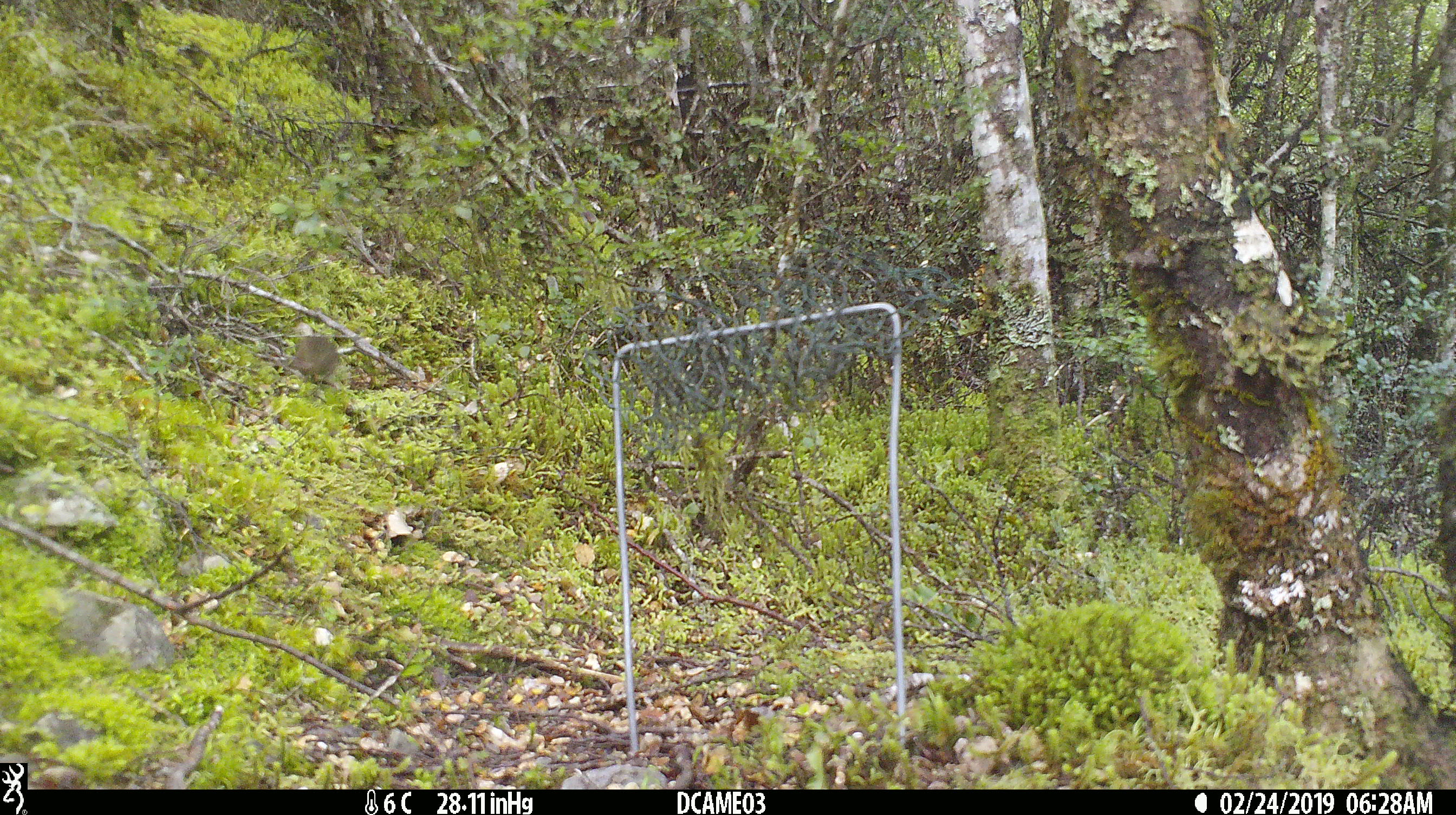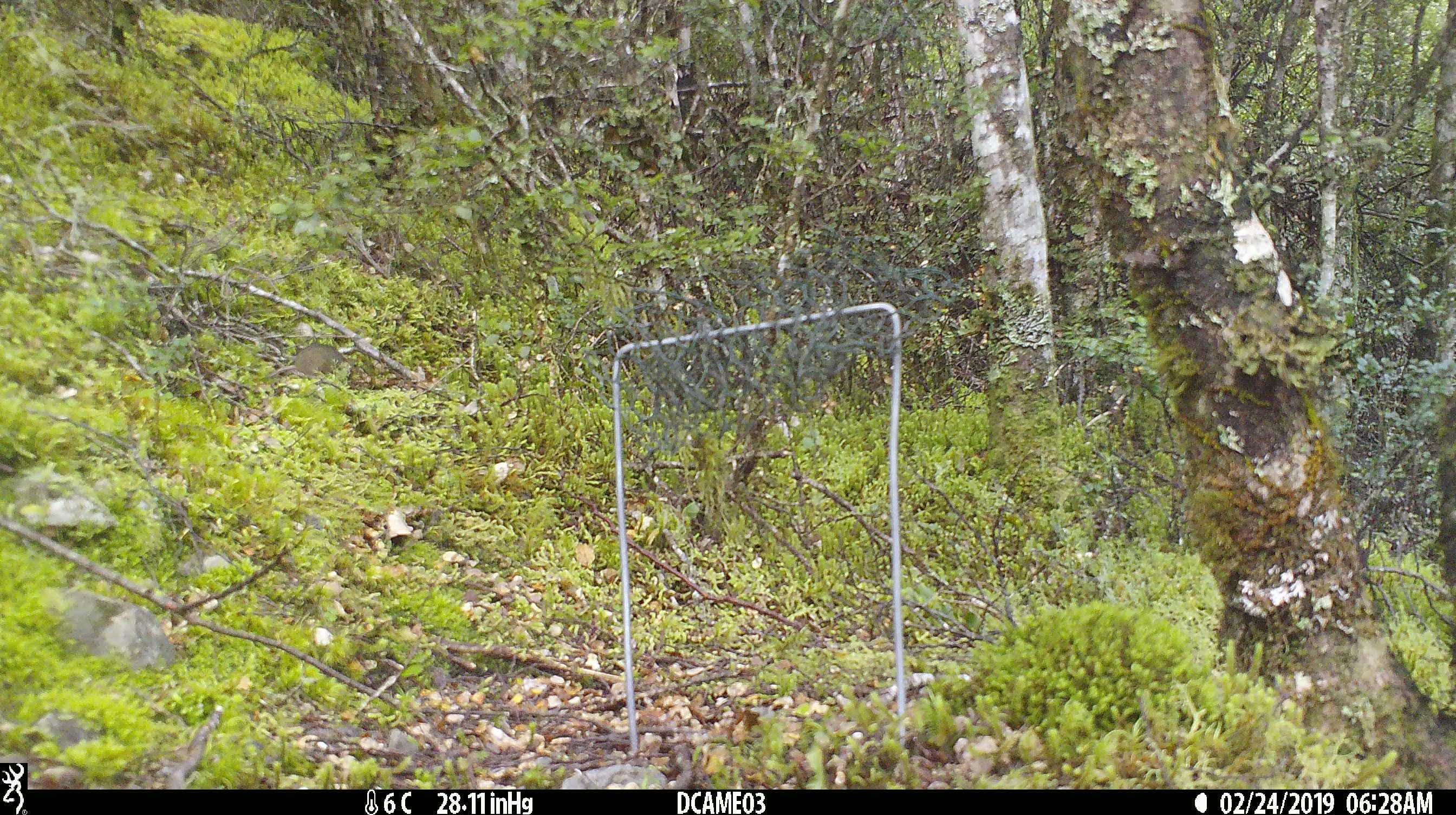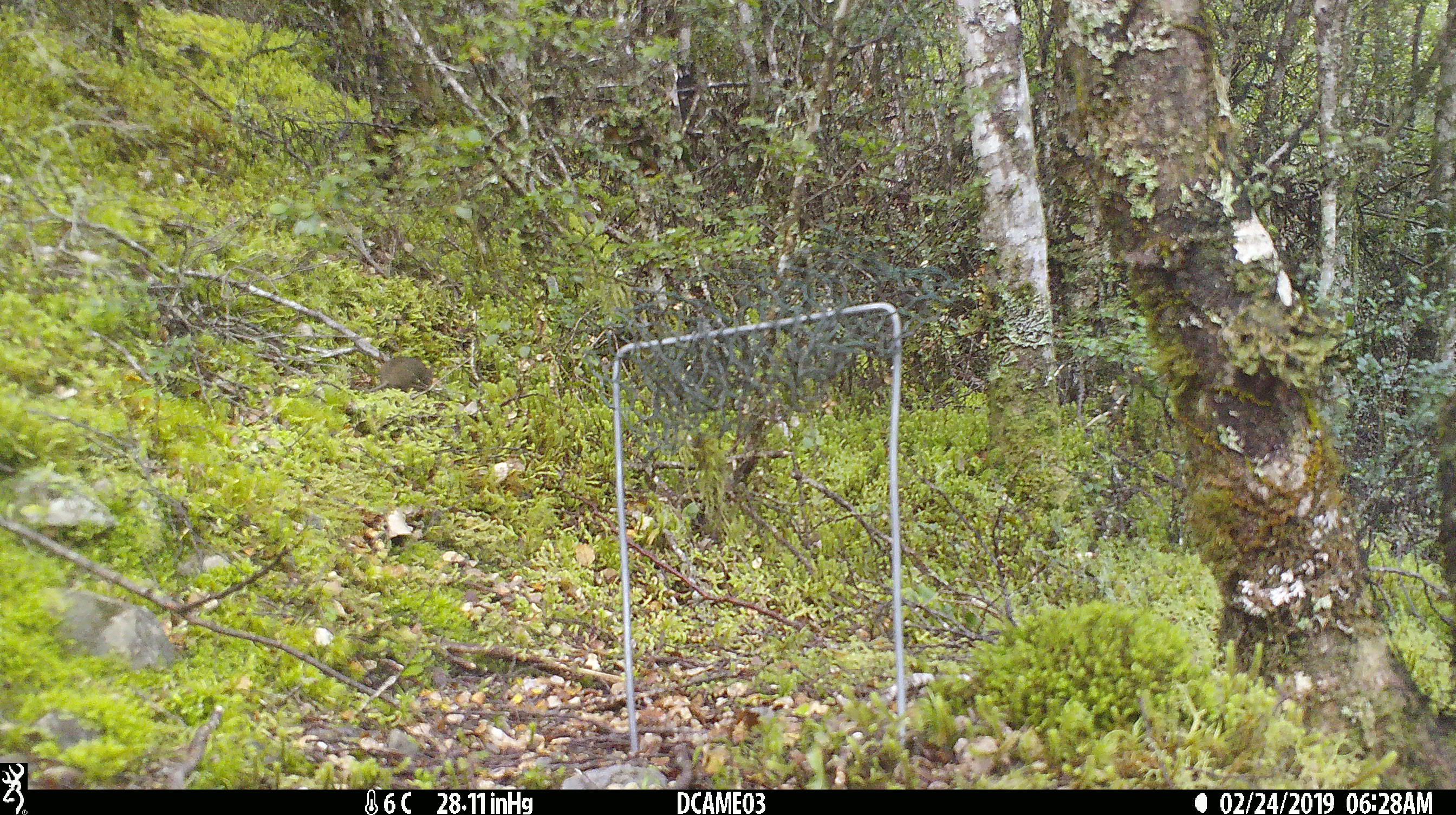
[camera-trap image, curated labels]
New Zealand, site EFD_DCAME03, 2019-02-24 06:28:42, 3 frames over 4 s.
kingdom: Animalia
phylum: Chordata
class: Mammalia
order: Rodentia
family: Muridae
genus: Mus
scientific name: Mus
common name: mouse